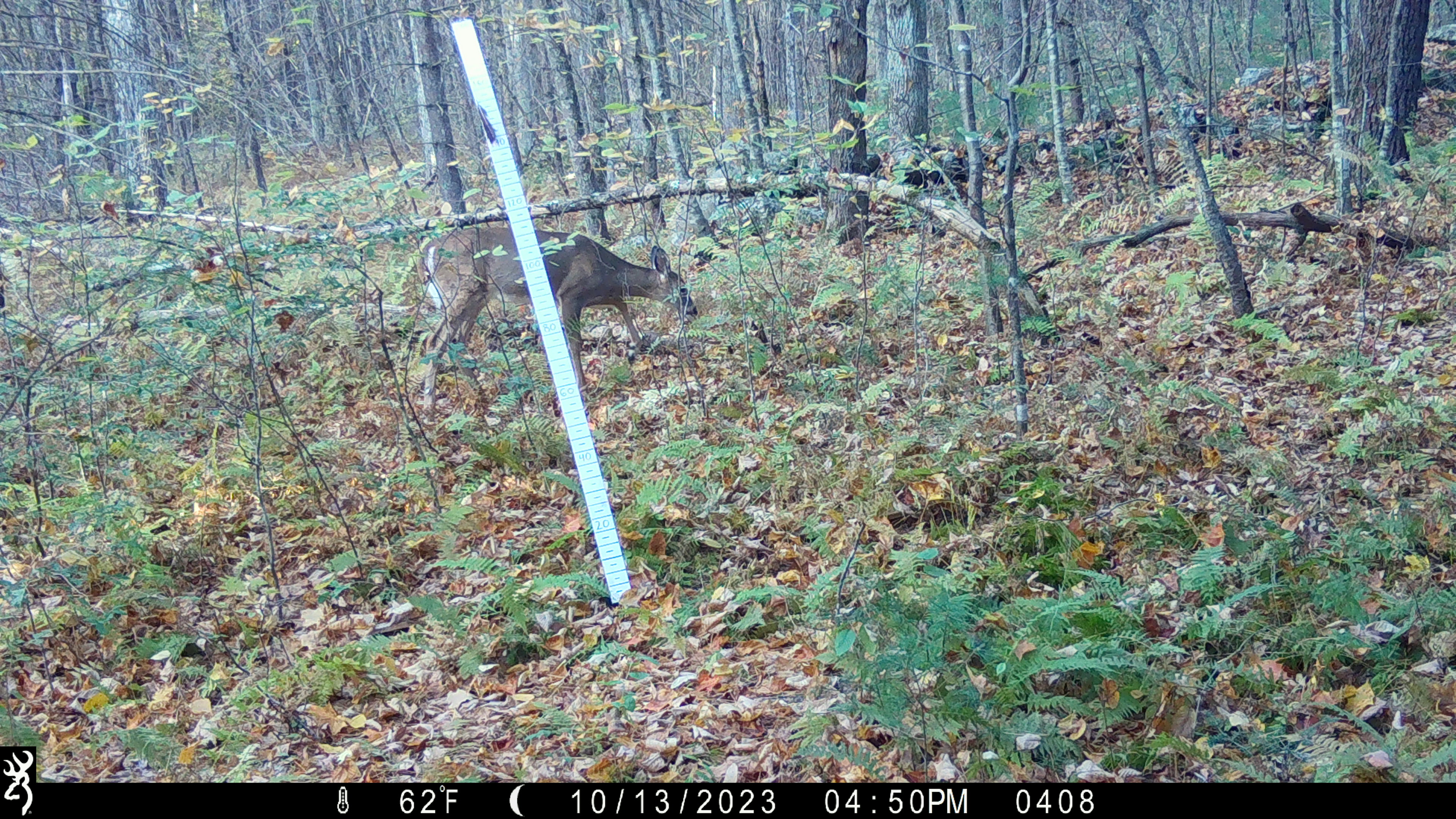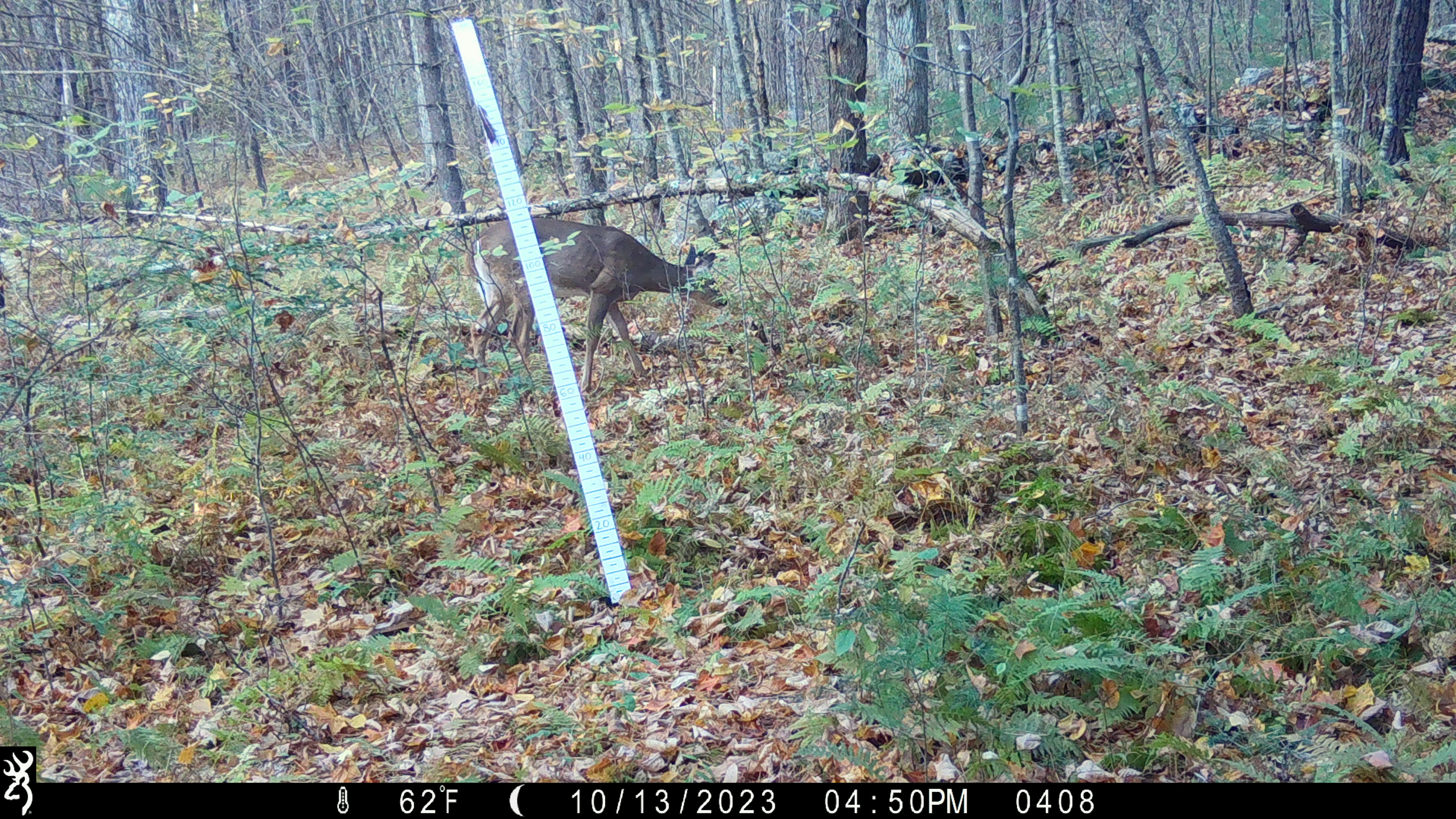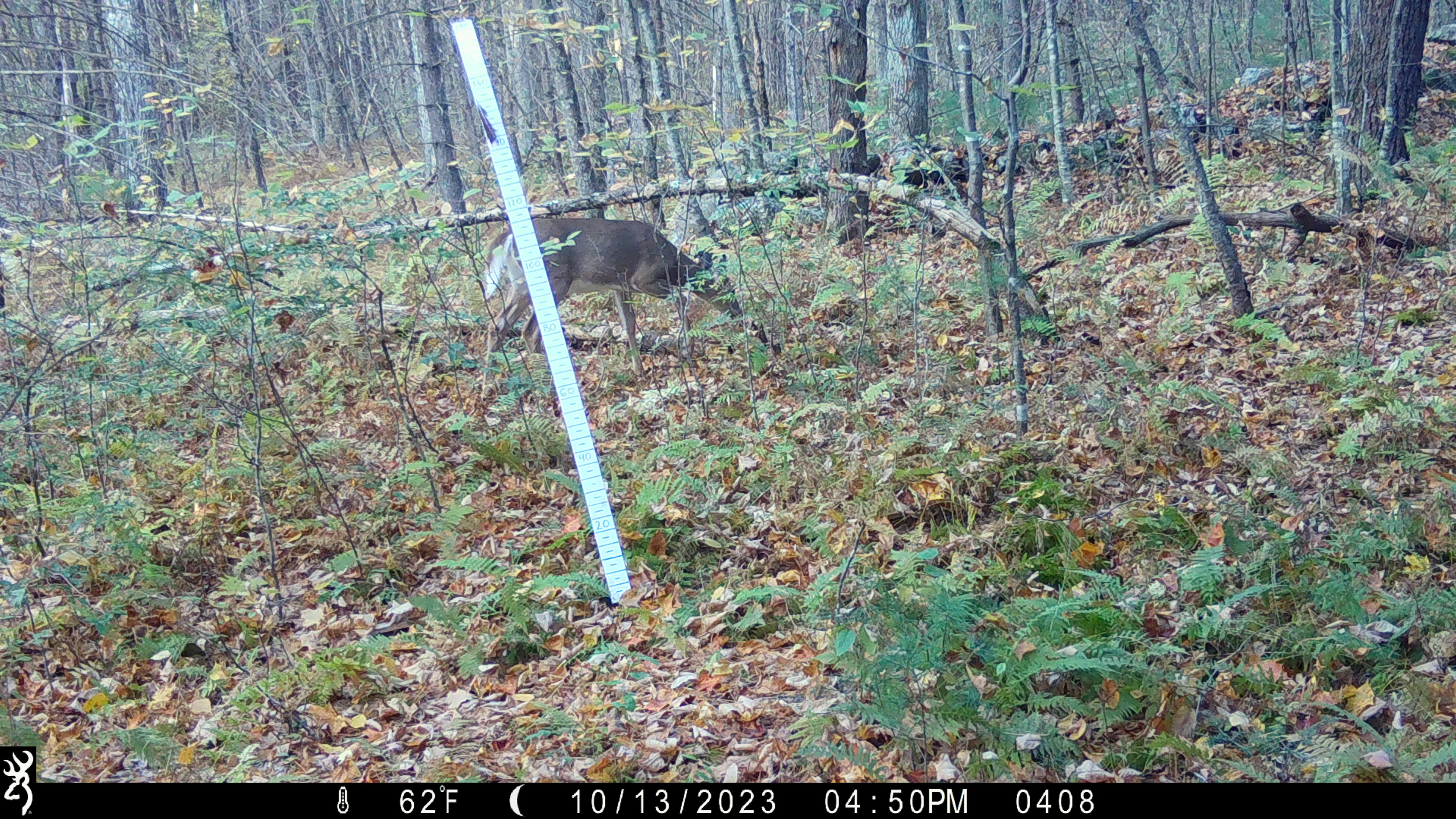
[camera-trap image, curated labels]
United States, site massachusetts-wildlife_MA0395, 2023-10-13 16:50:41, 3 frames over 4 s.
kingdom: Animalia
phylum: Chordata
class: Mammalia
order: Artiodactyla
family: Cervidae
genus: Odocoileus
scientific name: Odocoileus virginianus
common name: white-tailed deer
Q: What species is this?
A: White-tailed deer (Odocoileus virginianus).